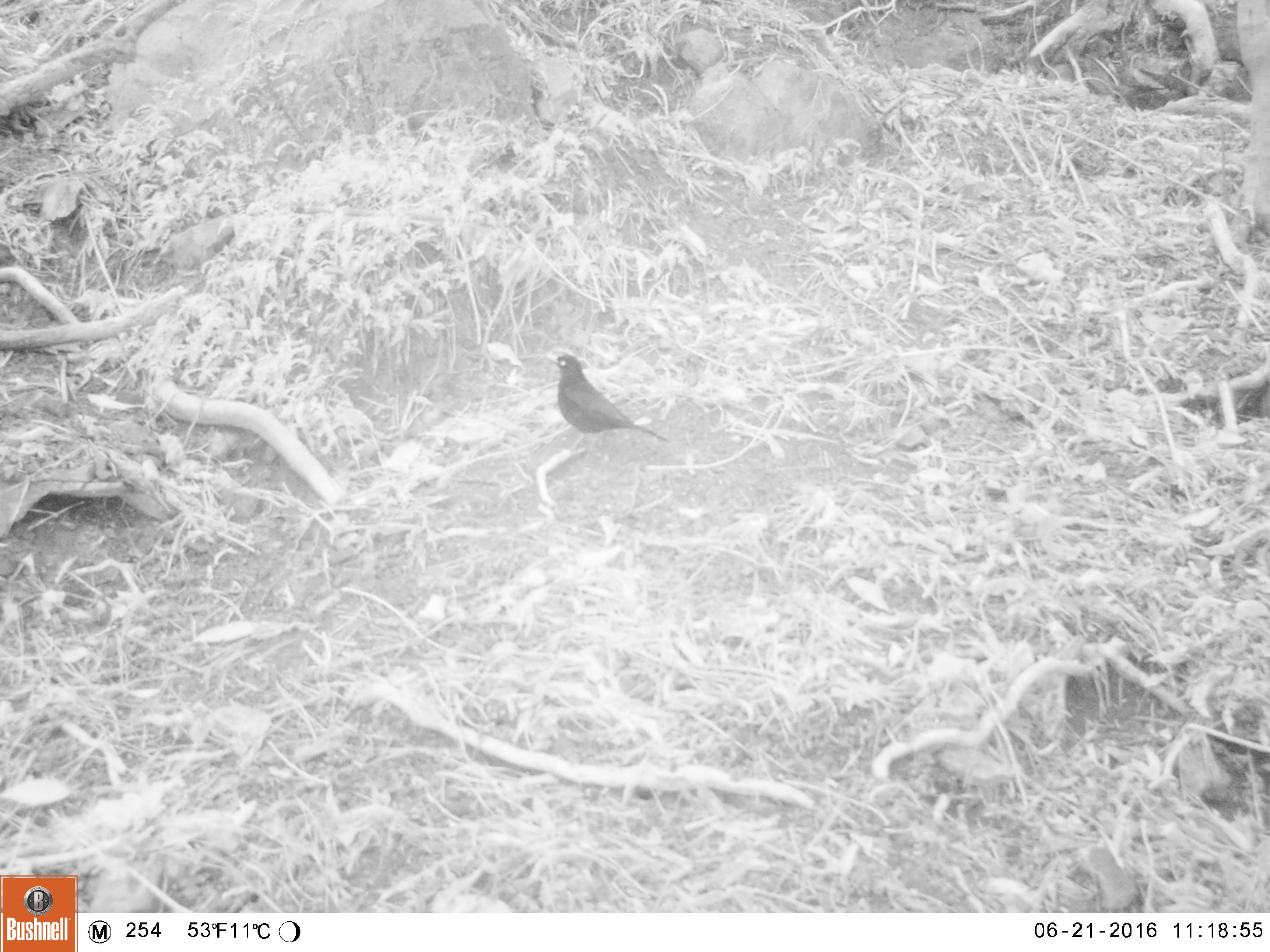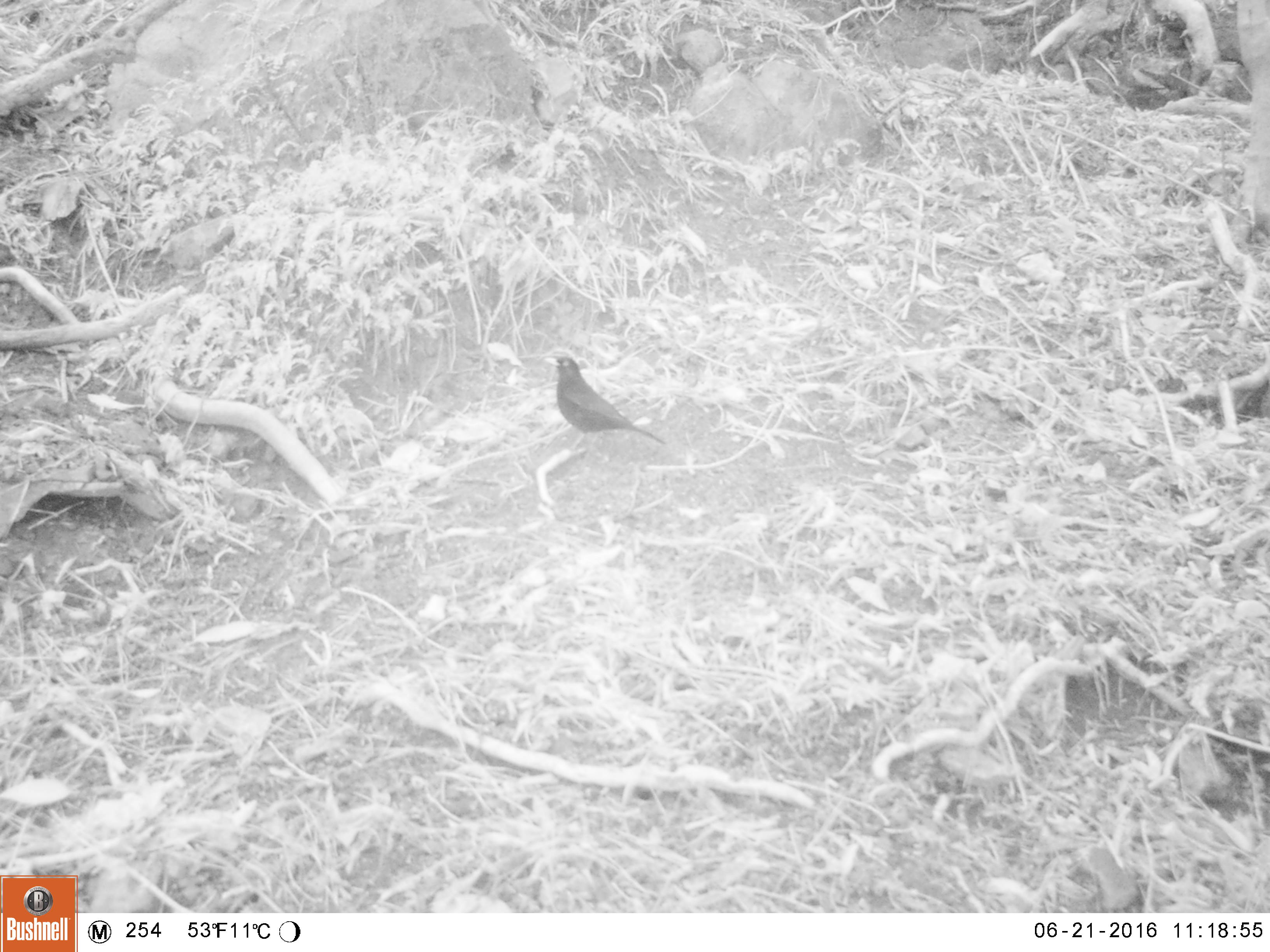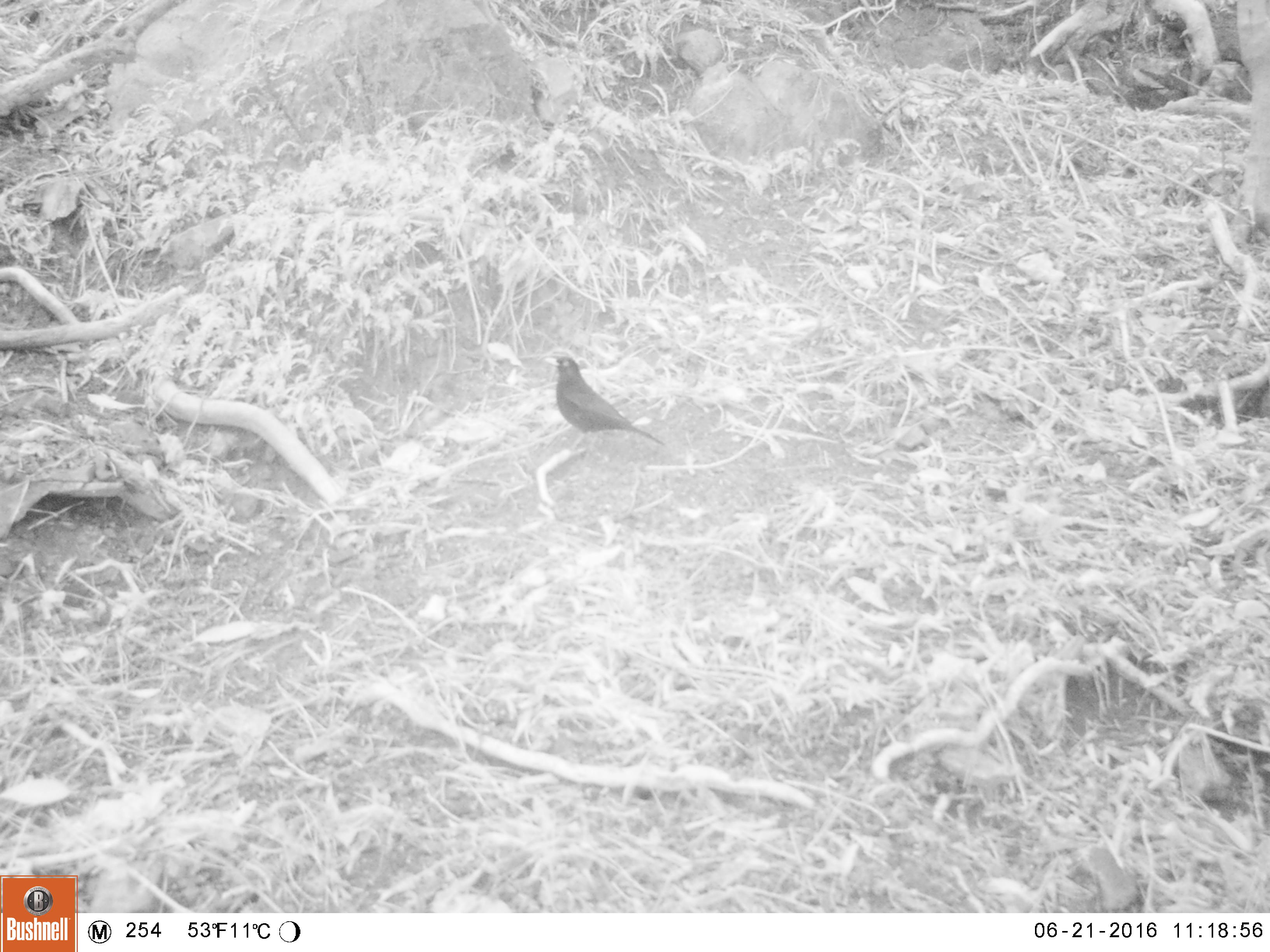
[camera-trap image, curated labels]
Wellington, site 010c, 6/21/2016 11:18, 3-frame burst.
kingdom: Animalia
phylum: Chordata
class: Aves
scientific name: Aves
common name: bird